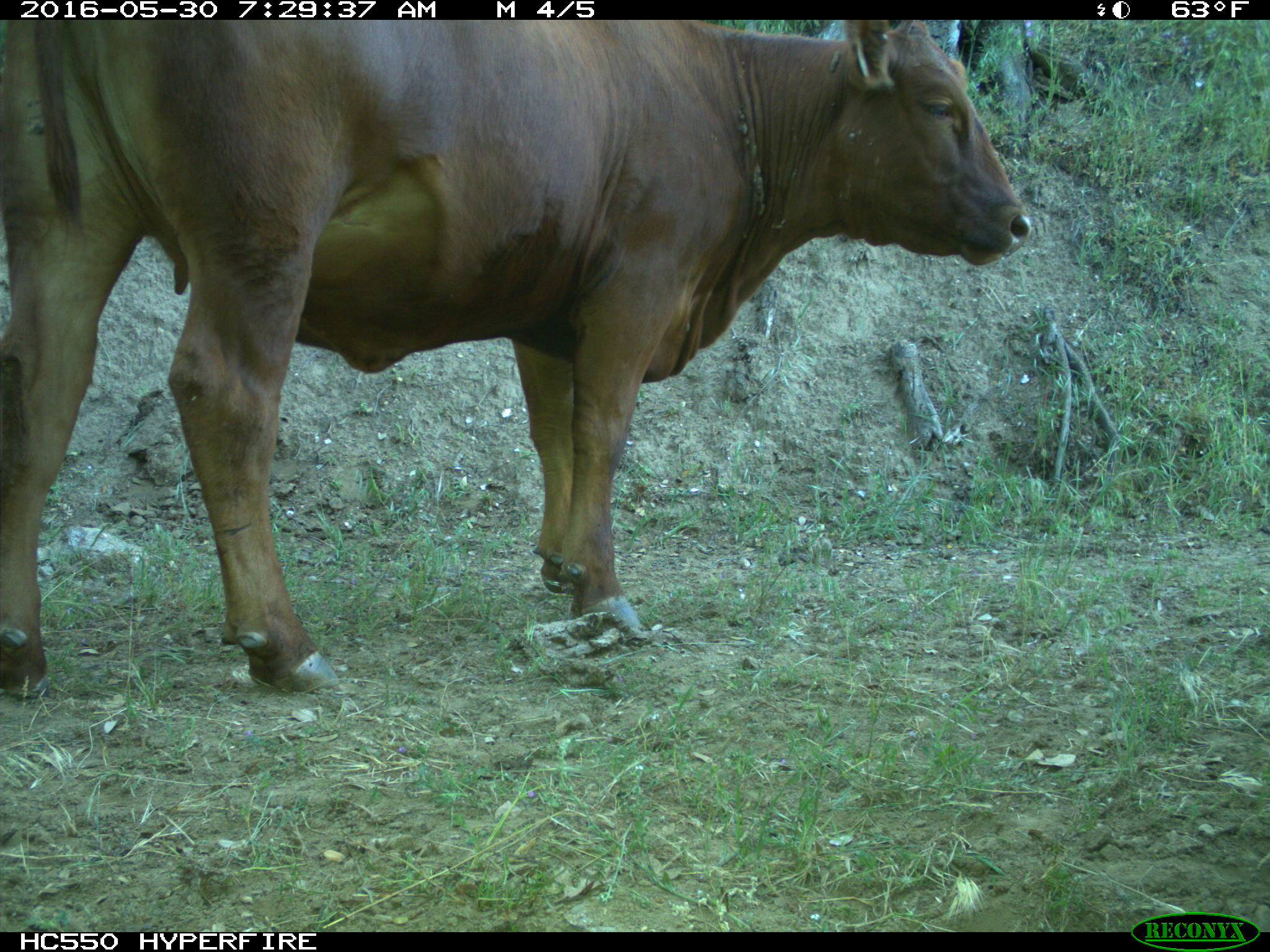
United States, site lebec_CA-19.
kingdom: Animalia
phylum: Chordata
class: Mammalia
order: Artiodactyla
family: Bovidae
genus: Bos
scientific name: Bos taurus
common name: domestic cow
Bos taurus (domestic cow).